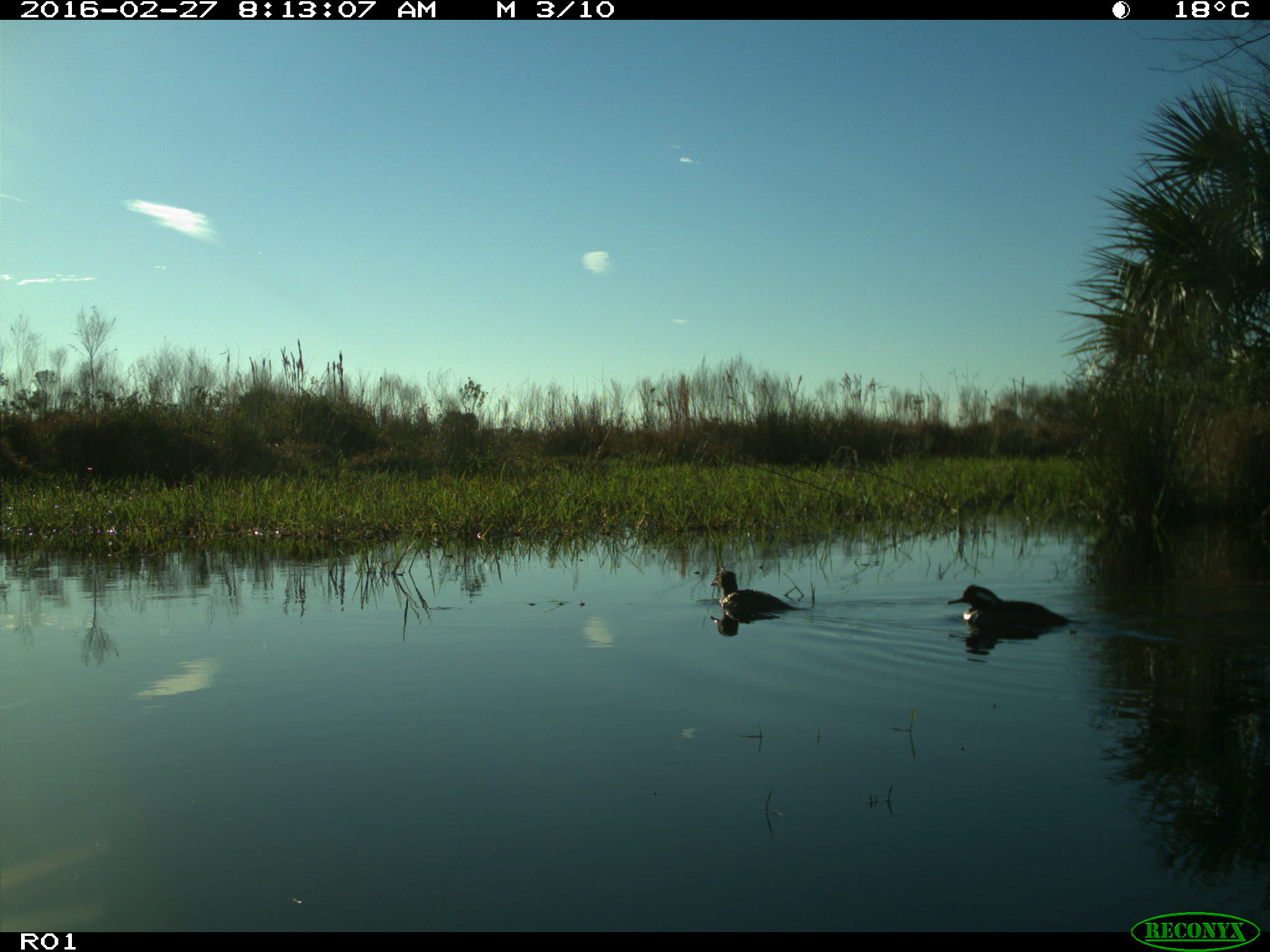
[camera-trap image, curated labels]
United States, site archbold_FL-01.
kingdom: Animalia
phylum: Chordata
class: Aves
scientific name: Aves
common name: birds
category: unidentified bird